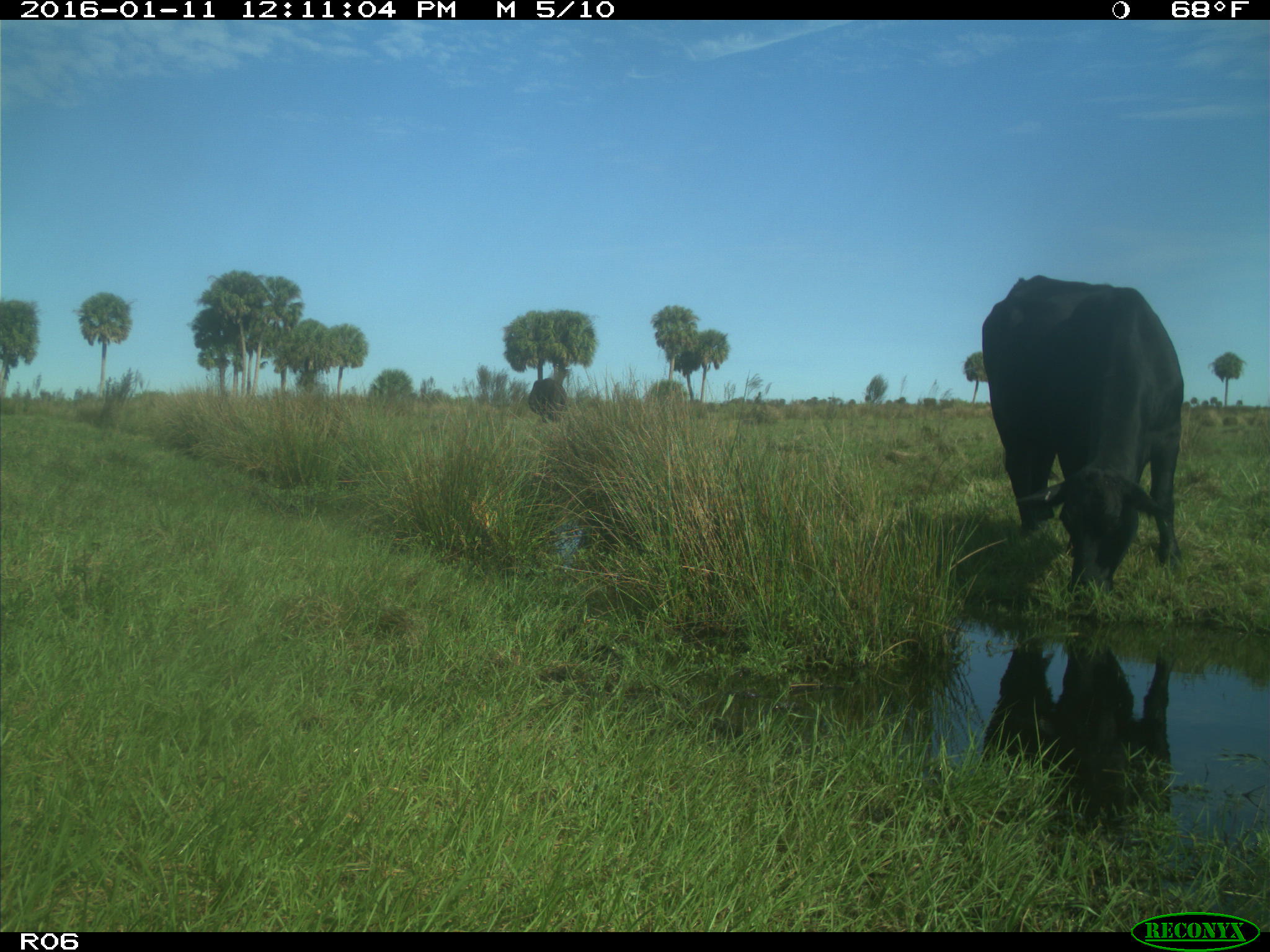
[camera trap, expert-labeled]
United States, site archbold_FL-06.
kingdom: Animalia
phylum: Chordata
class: Mammalia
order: Artiodactyla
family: Bovidae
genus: Bos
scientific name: Bos taurus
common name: domestic cow